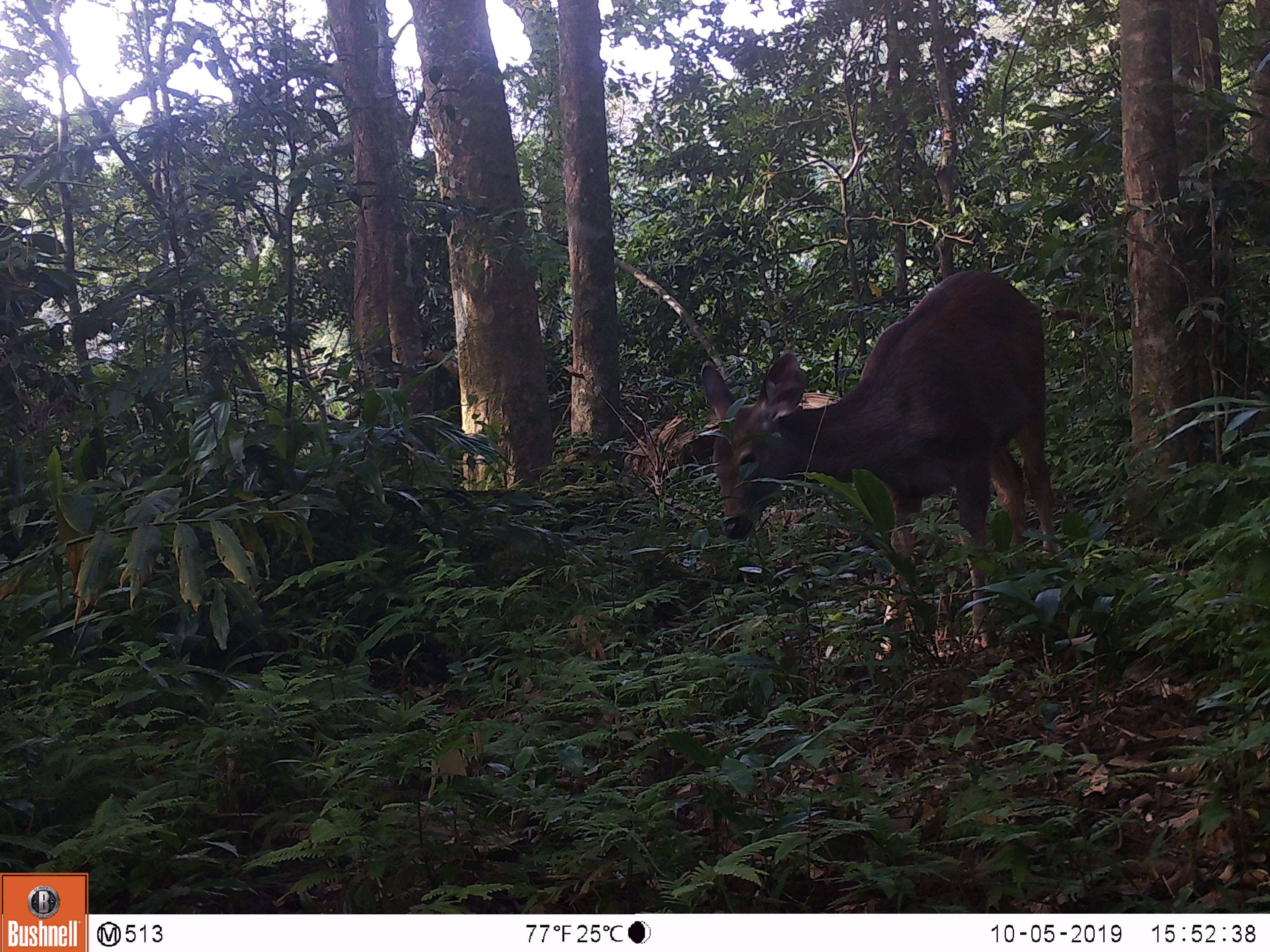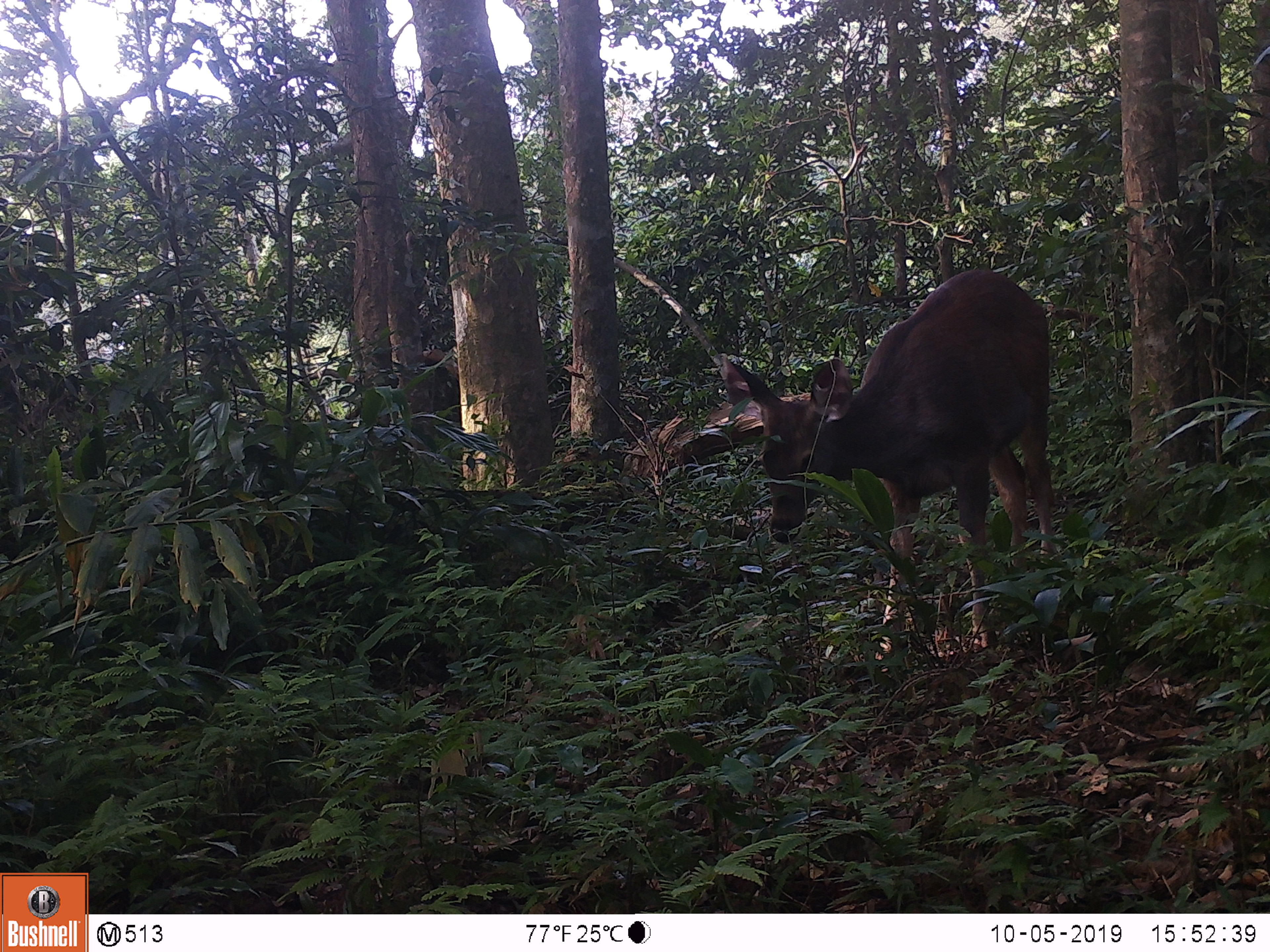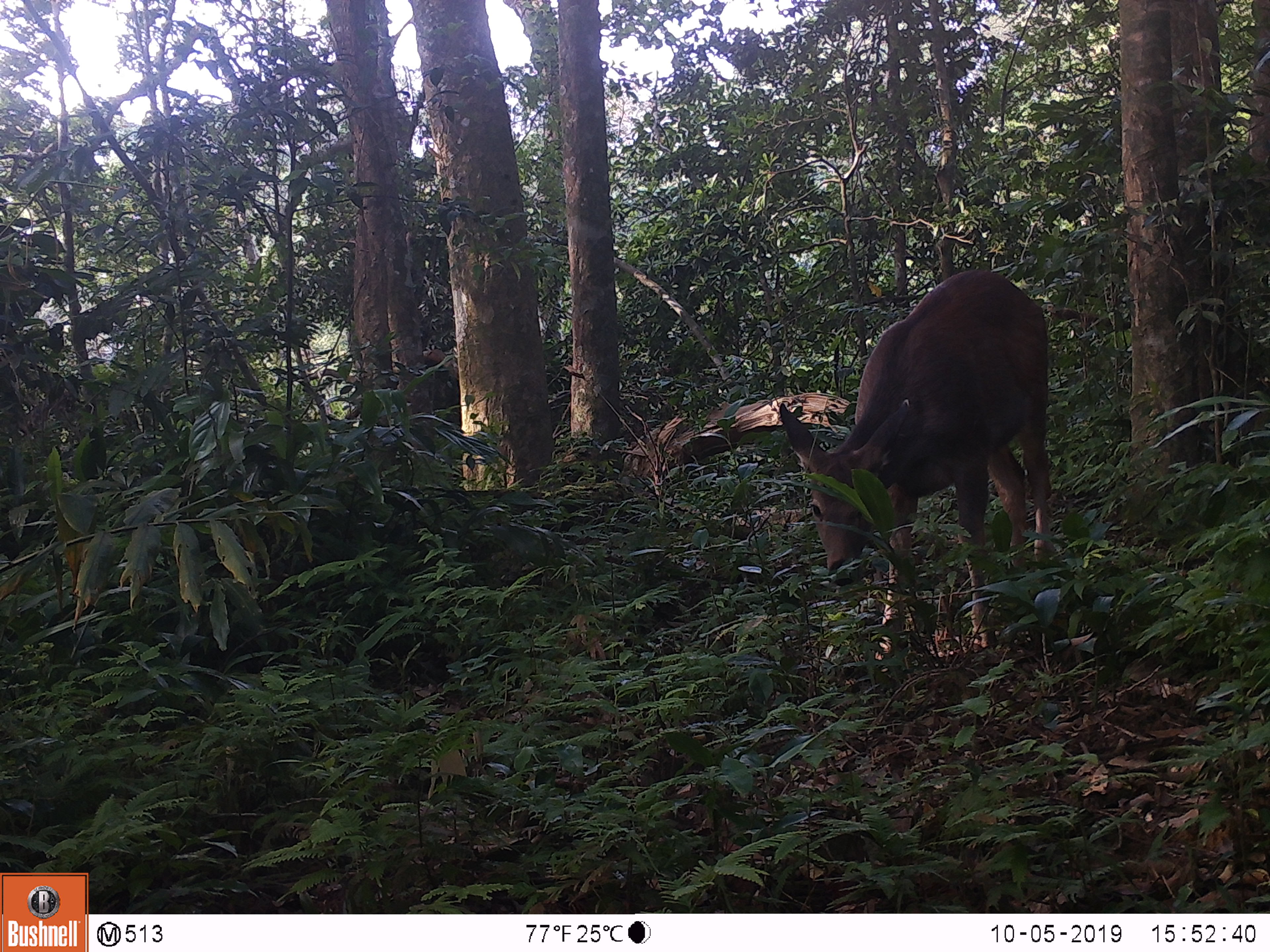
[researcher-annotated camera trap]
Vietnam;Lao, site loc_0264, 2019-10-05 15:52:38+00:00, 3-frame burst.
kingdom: Animalia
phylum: Chordata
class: Mammalia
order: Artiodactyla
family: Cervidae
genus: Rusa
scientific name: Rusa unicolor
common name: sambar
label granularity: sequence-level